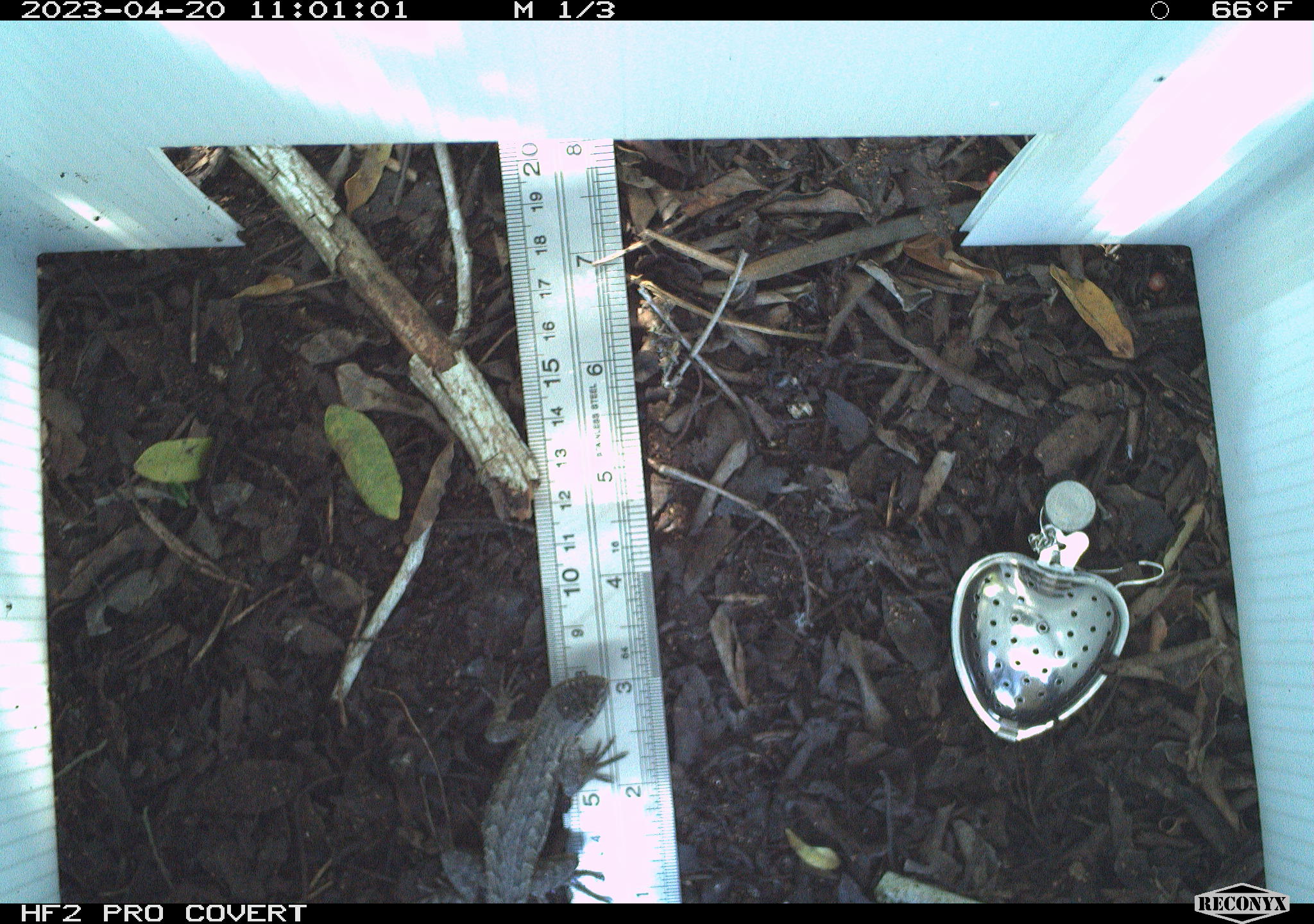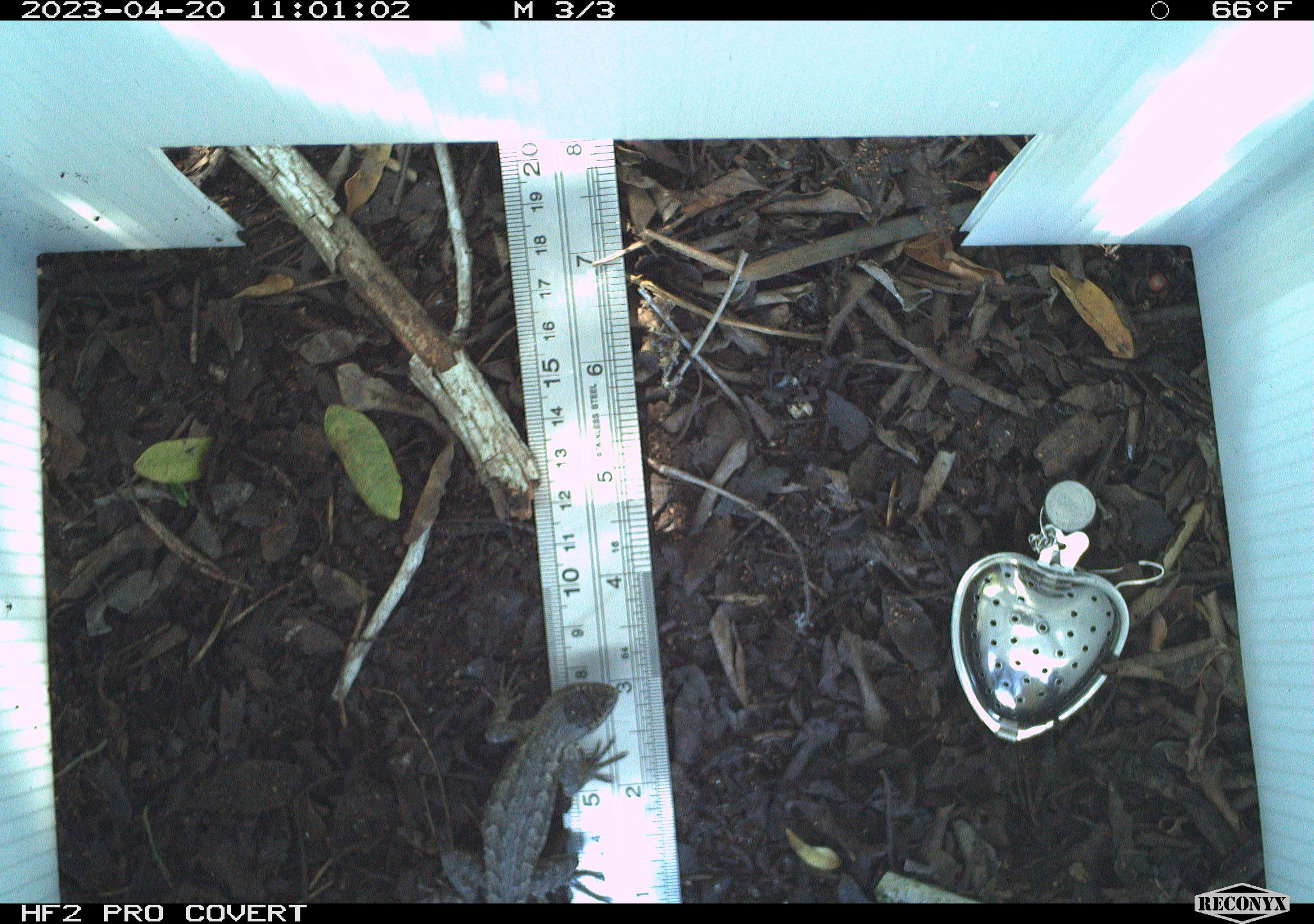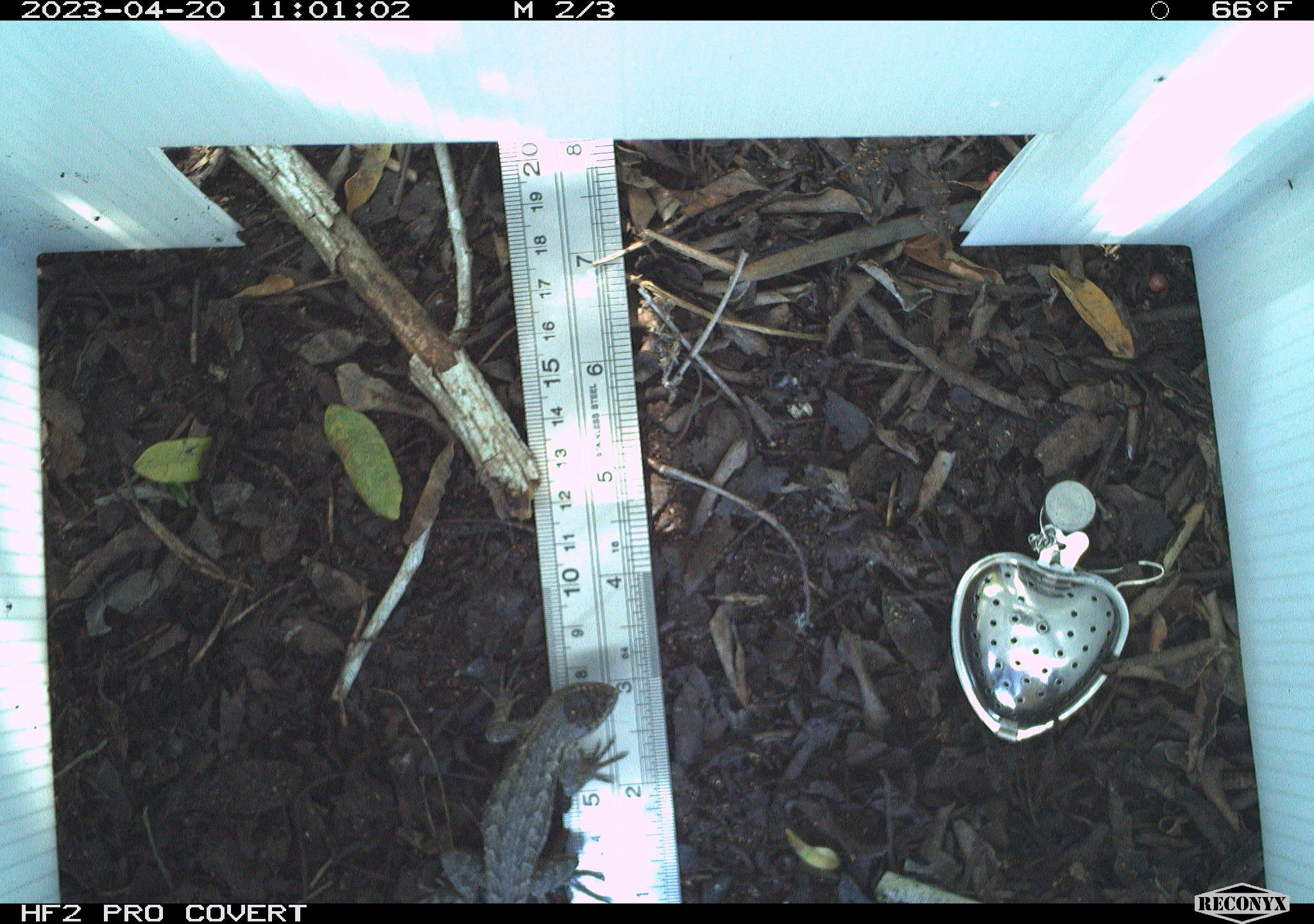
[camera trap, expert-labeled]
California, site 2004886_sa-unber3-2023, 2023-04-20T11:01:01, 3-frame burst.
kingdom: Animalia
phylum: Chordata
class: Reptilia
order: Squamata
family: Phrynosomatidae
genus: Sceloporus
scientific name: Sceloporus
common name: spiny lizards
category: sceloporus species